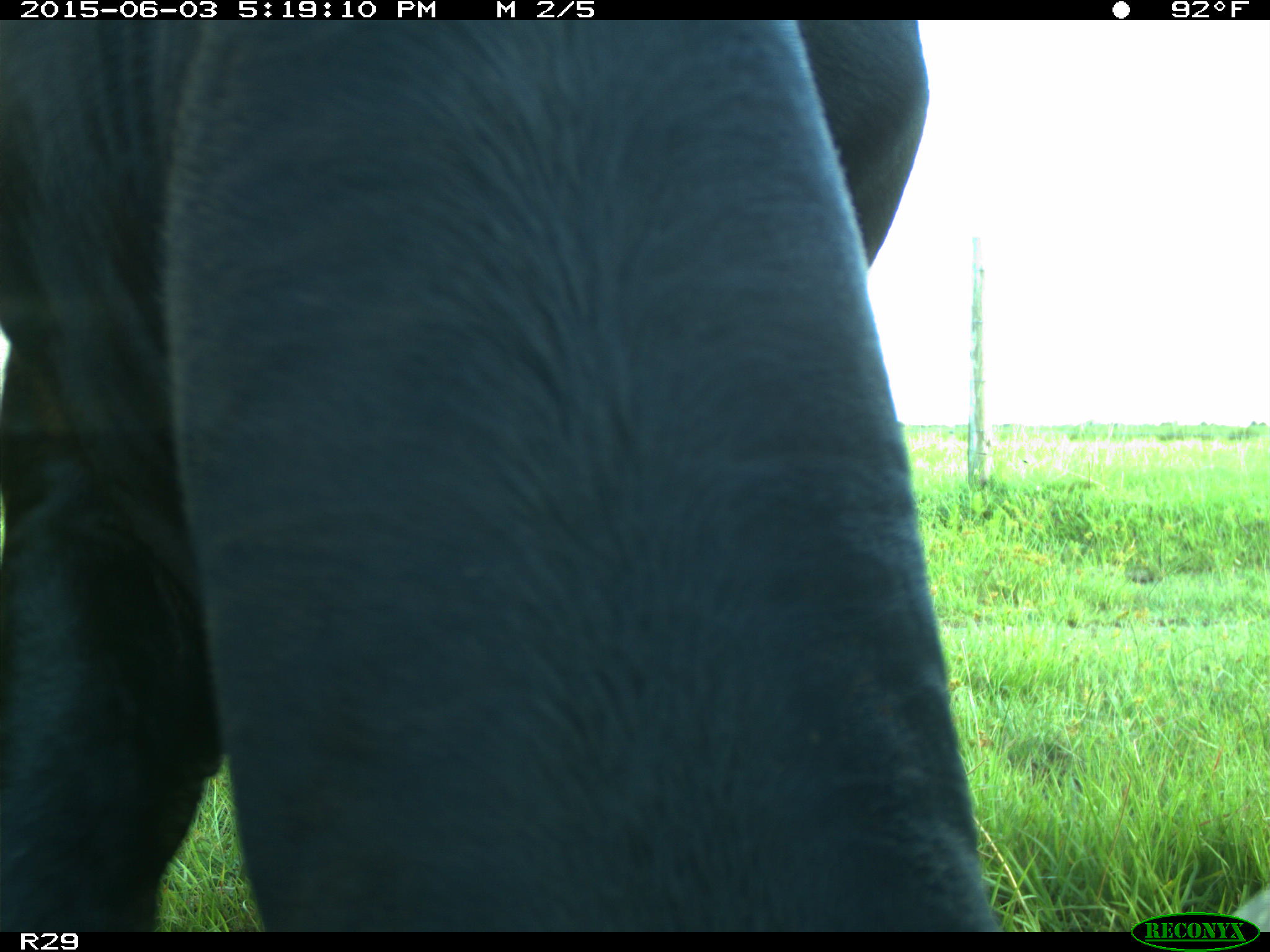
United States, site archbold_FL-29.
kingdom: Animalia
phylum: Chordata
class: Mammalia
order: Artiodactyla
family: Bovidae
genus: Bos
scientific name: Bos taurus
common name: domestic cow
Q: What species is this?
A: Bos taurus (domestic cow).